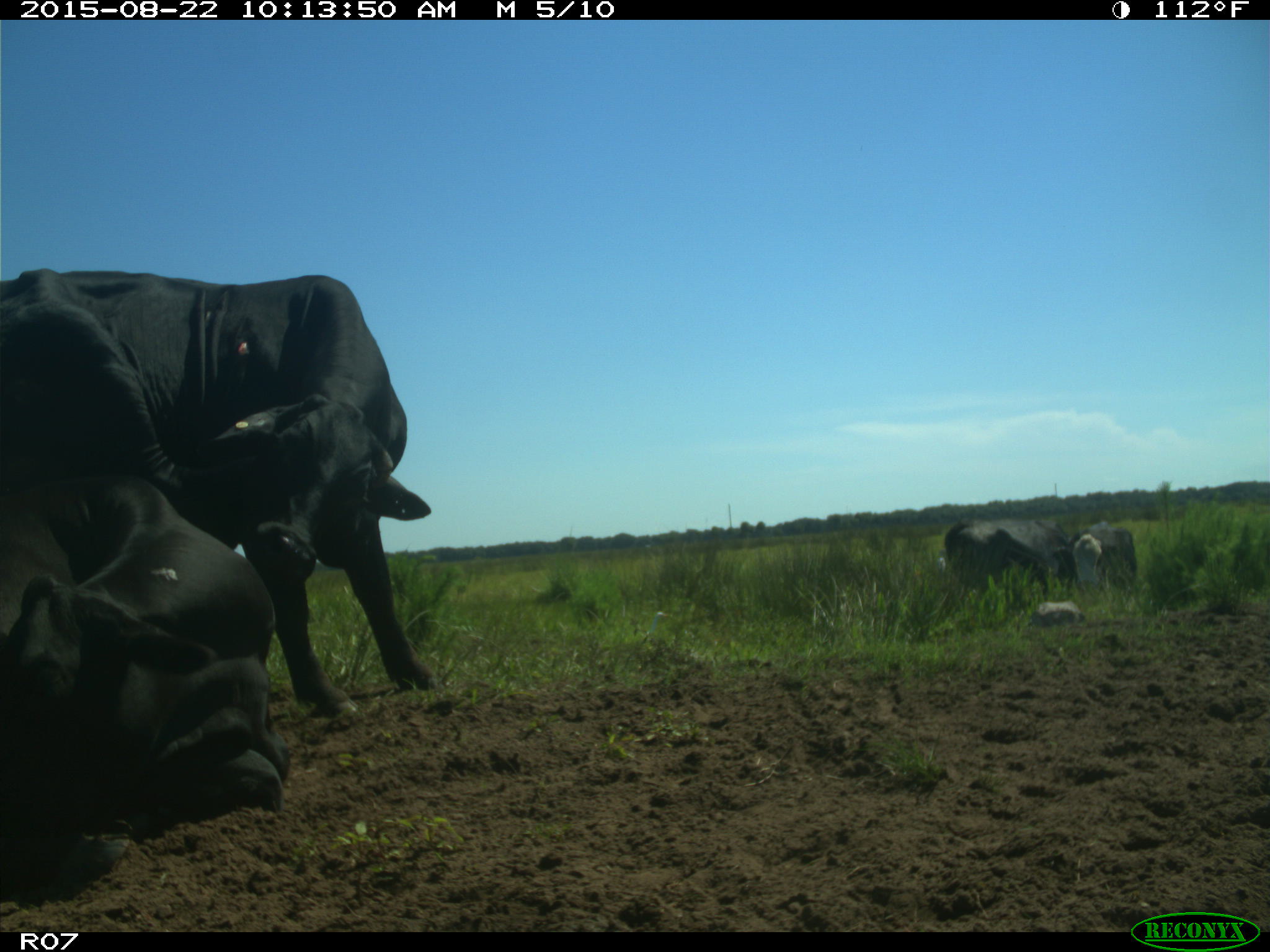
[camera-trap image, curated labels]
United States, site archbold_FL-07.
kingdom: Animalia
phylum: Chordata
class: Mammalia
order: Artiodactyla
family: Bovidae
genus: Bos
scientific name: Bos taurus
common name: domestic cow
Bos taurus (domestic cow).